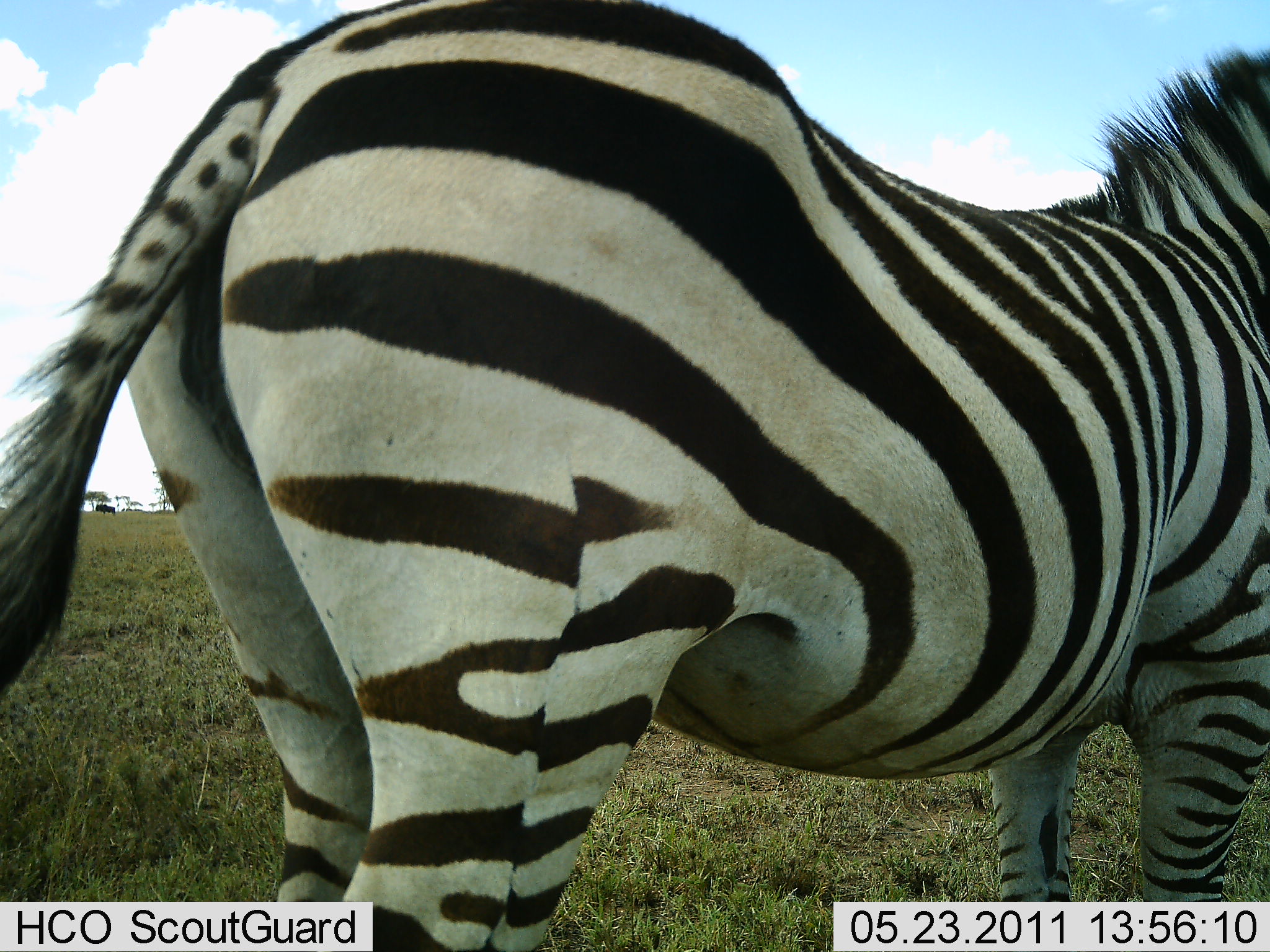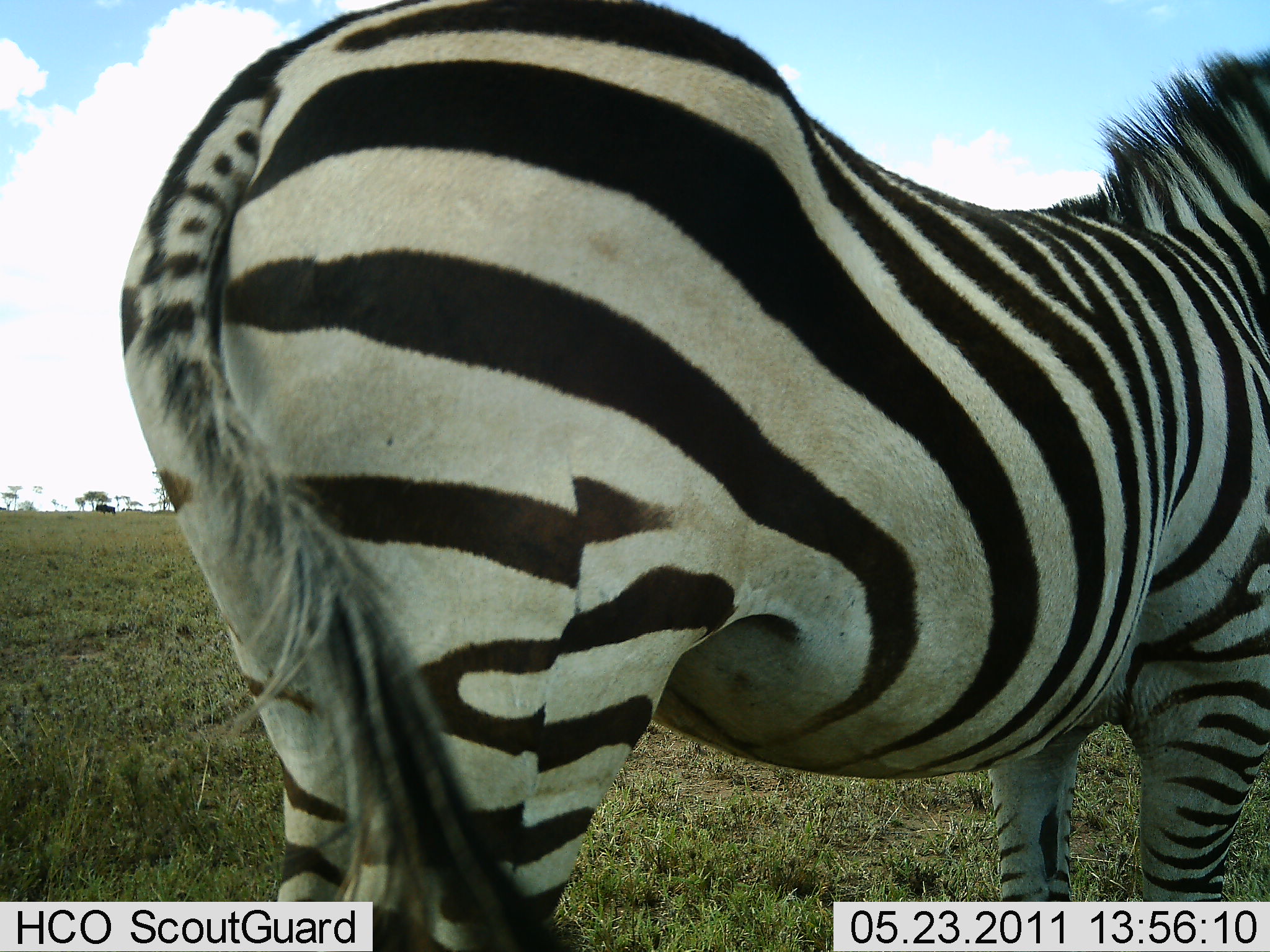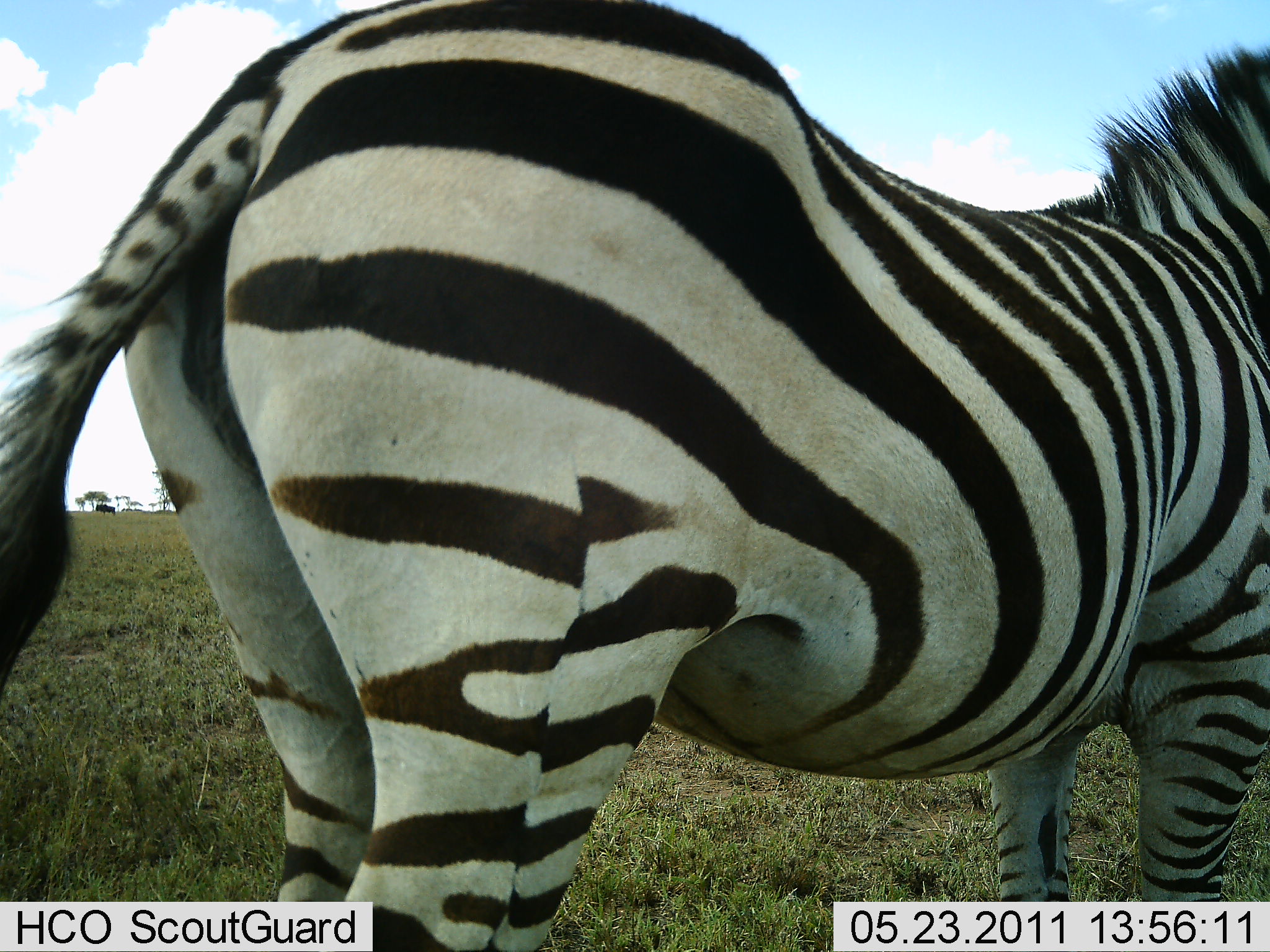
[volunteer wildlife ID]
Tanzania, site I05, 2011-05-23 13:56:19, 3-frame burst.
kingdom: Animalia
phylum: Chordata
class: Mammalia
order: Perissodactyla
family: Equidae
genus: Equus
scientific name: Equus quagga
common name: plains zebra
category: zebra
Zebra (plains zebra) (Equus quagga), count 1. Behavior (volunteer vote fractions): standing 91%, resting 0%, moving 9%, interacting 0%. Young present (vote fraction): 0%. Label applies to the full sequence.